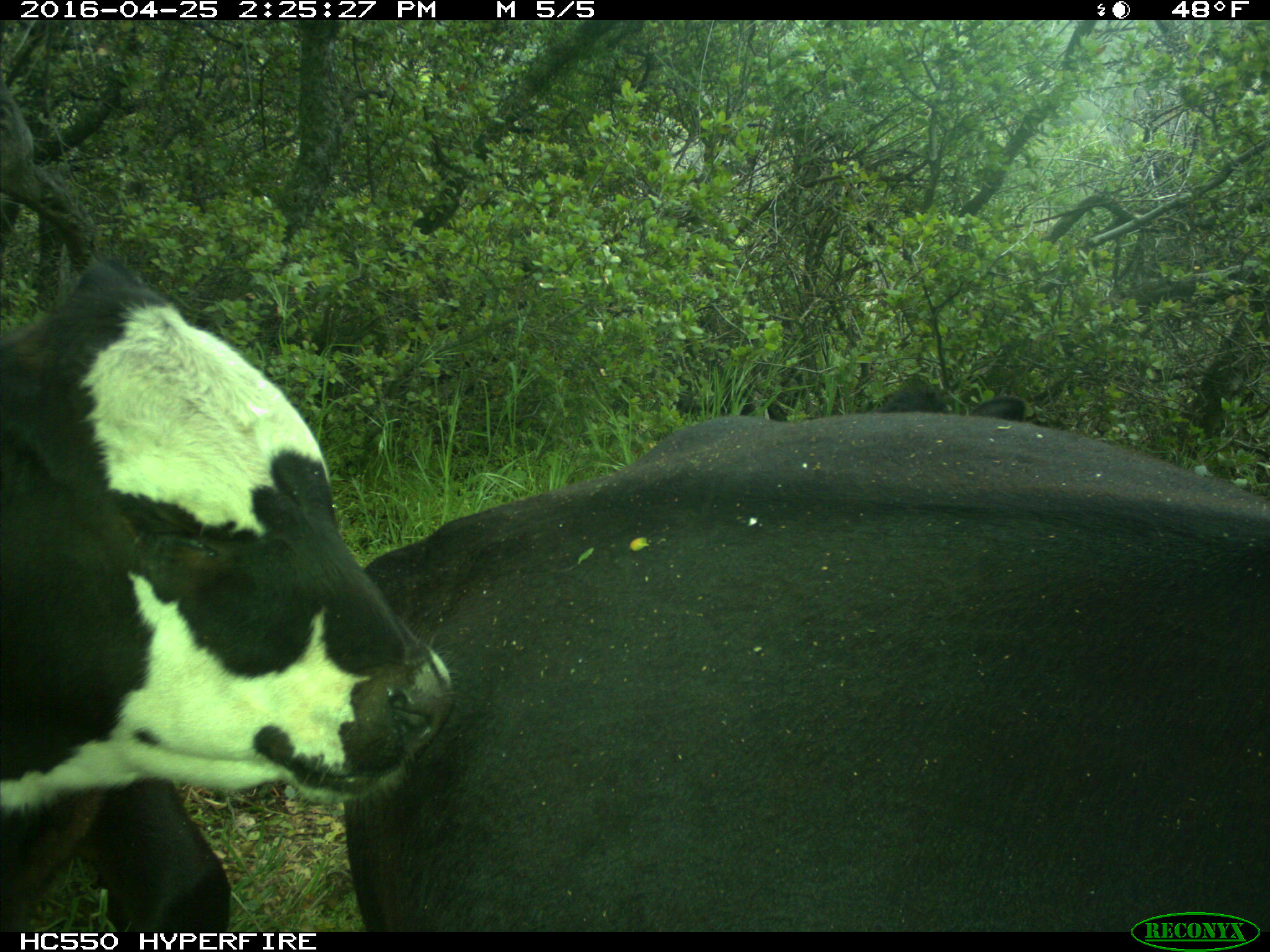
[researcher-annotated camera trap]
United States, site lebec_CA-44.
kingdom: Animalia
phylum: Chordata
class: Mammalia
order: Artiodactyla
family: Bovidae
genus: Bos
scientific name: Bos taurus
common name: domestic cow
Bos taurus (domestic cow).